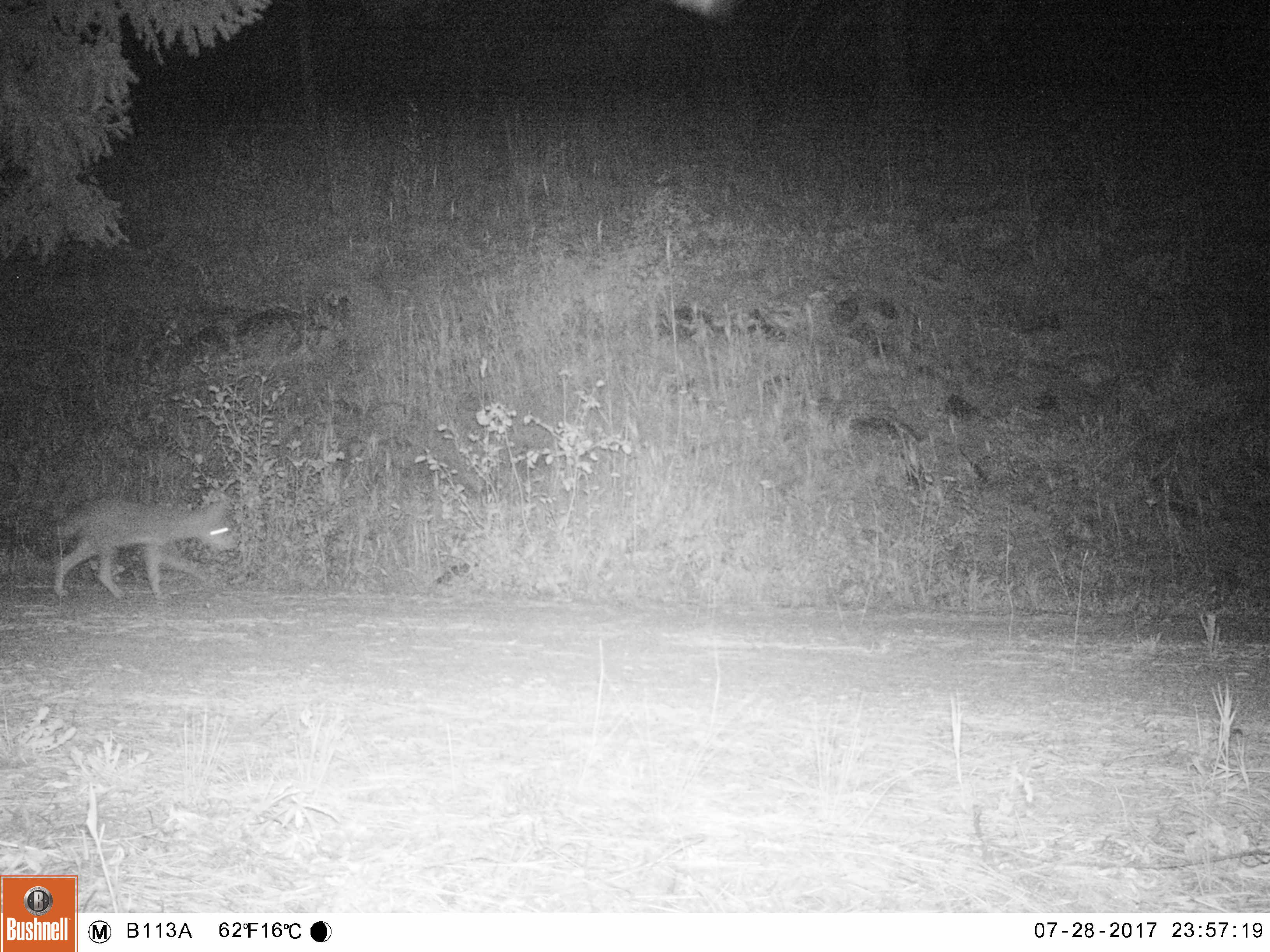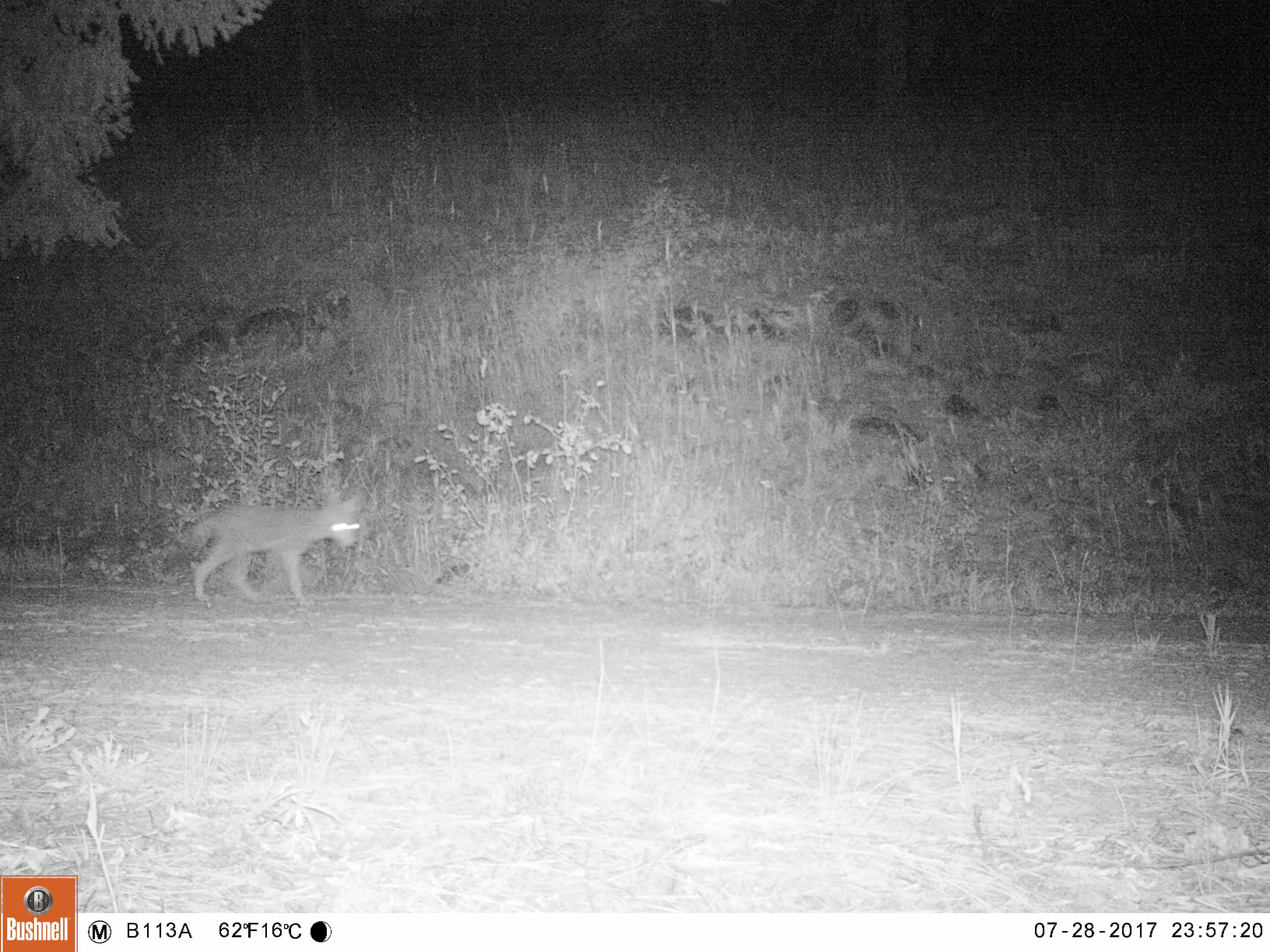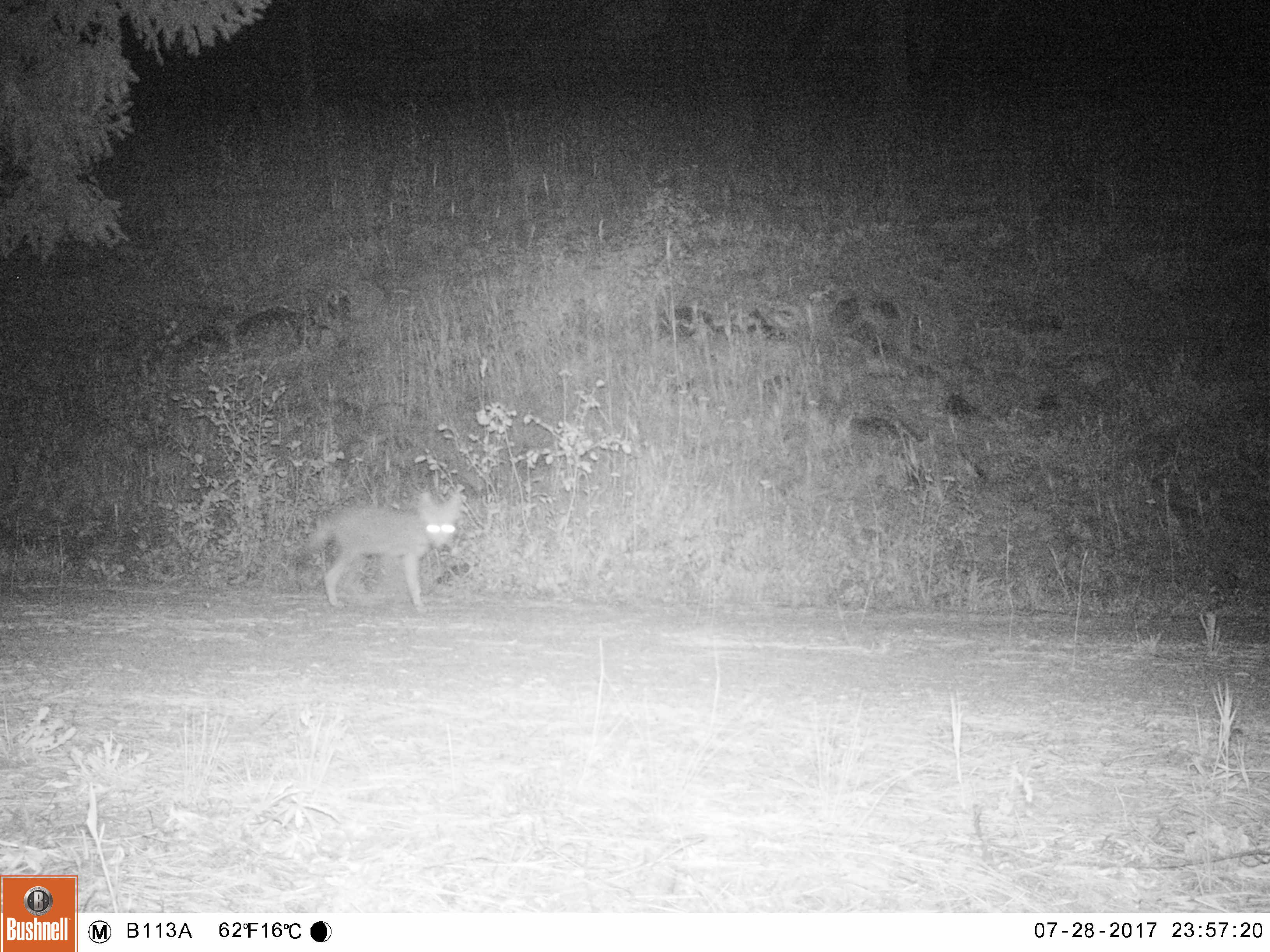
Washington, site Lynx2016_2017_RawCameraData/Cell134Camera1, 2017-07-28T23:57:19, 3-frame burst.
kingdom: Animalia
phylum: Chordata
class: Mammalia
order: Carnivora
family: Canidae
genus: Canis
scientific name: Canis latrans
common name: coyote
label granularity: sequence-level